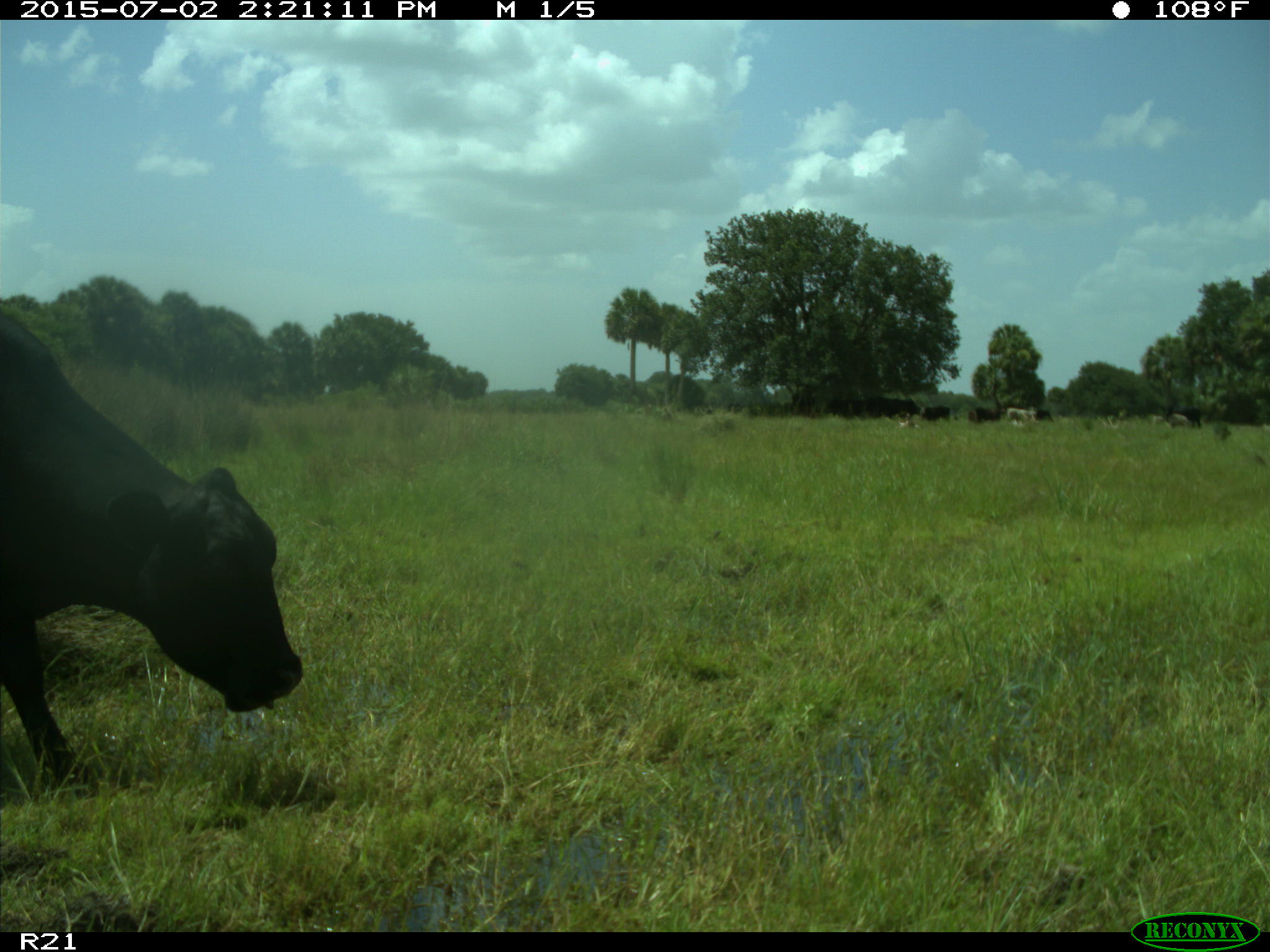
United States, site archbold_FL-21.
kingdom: Animalia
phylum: Chordata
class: Mammalia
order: Artiodactyla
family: Bovidae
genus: Bos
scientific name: Bos taurus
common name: domestic cow